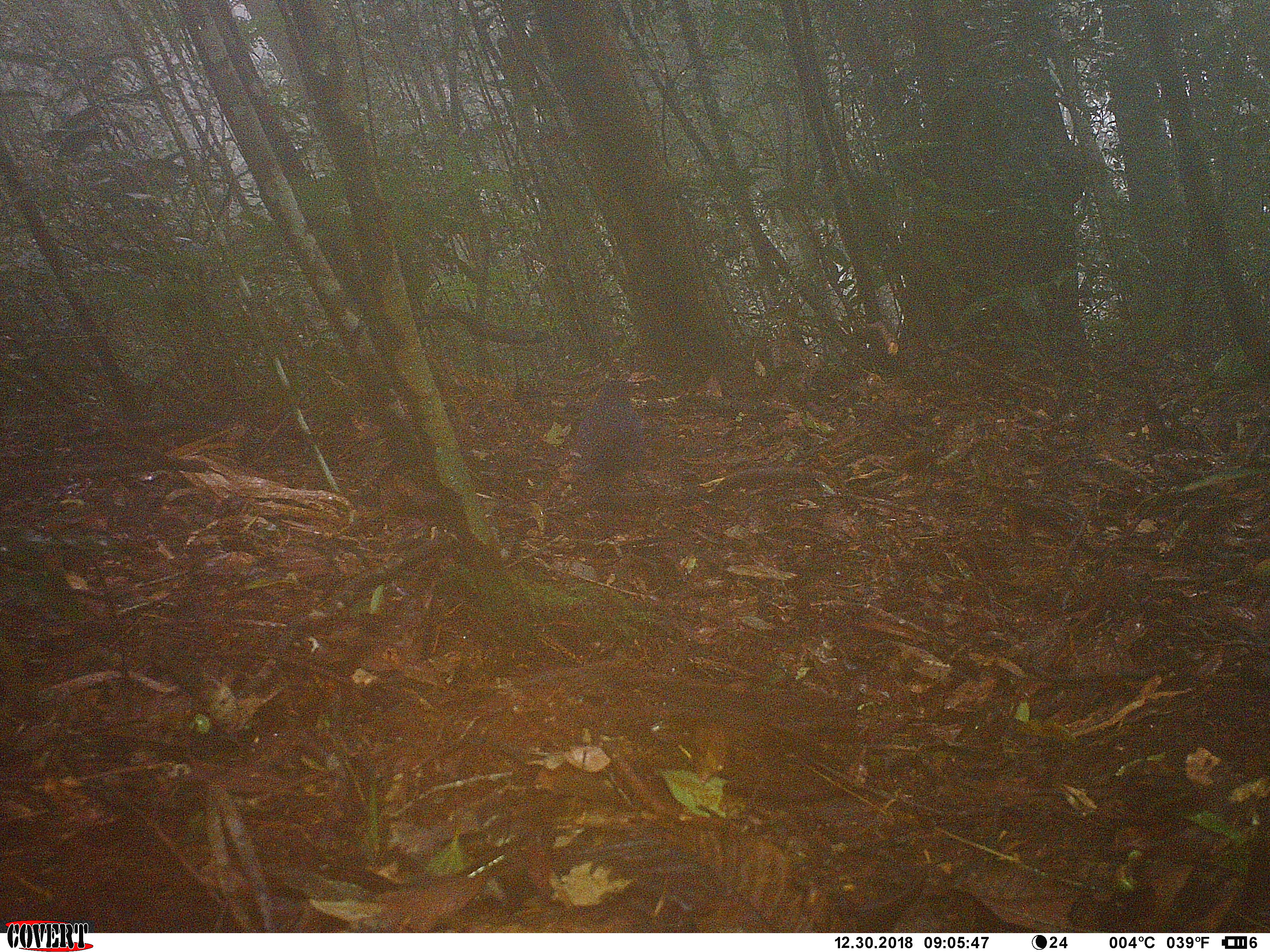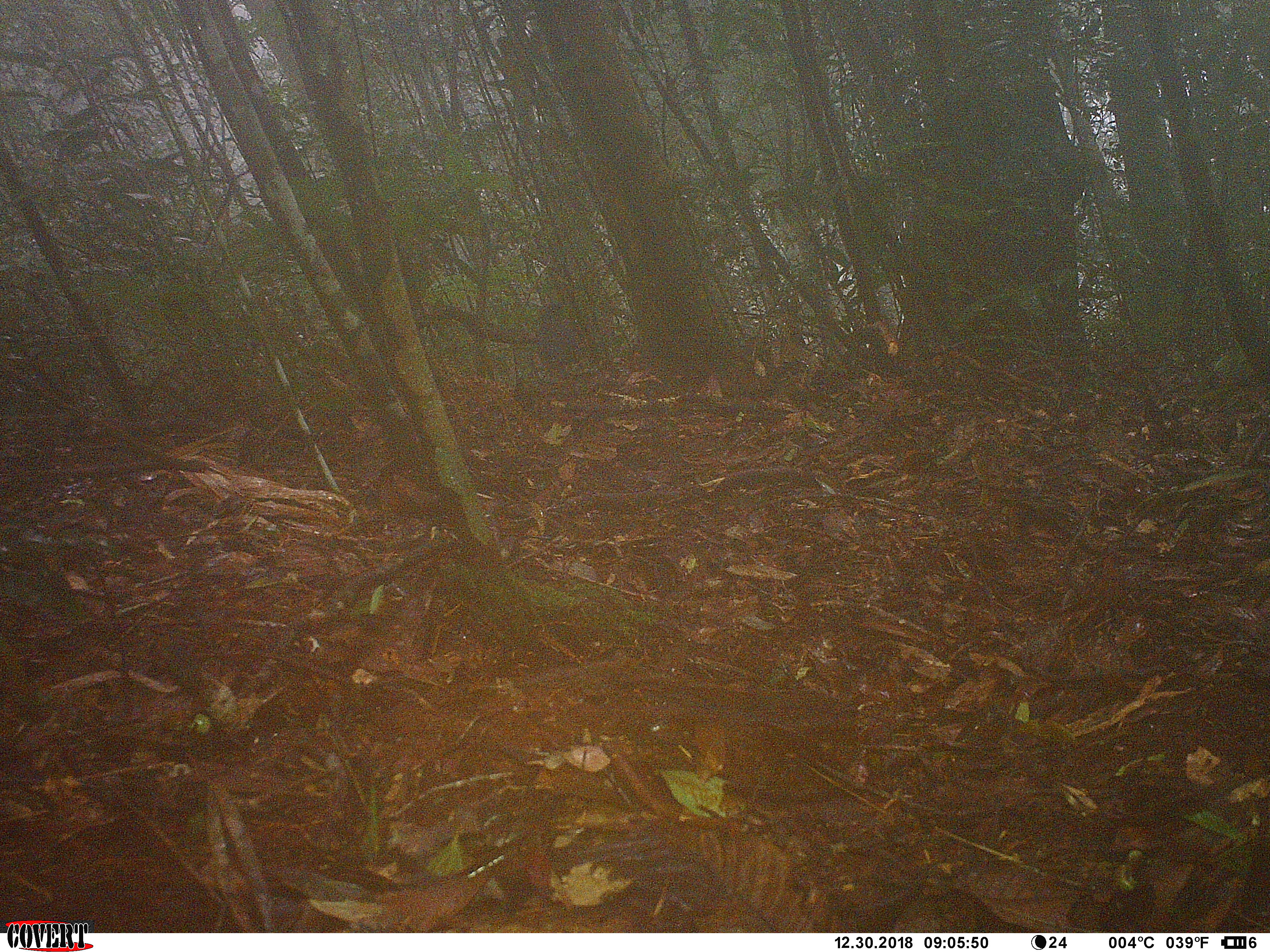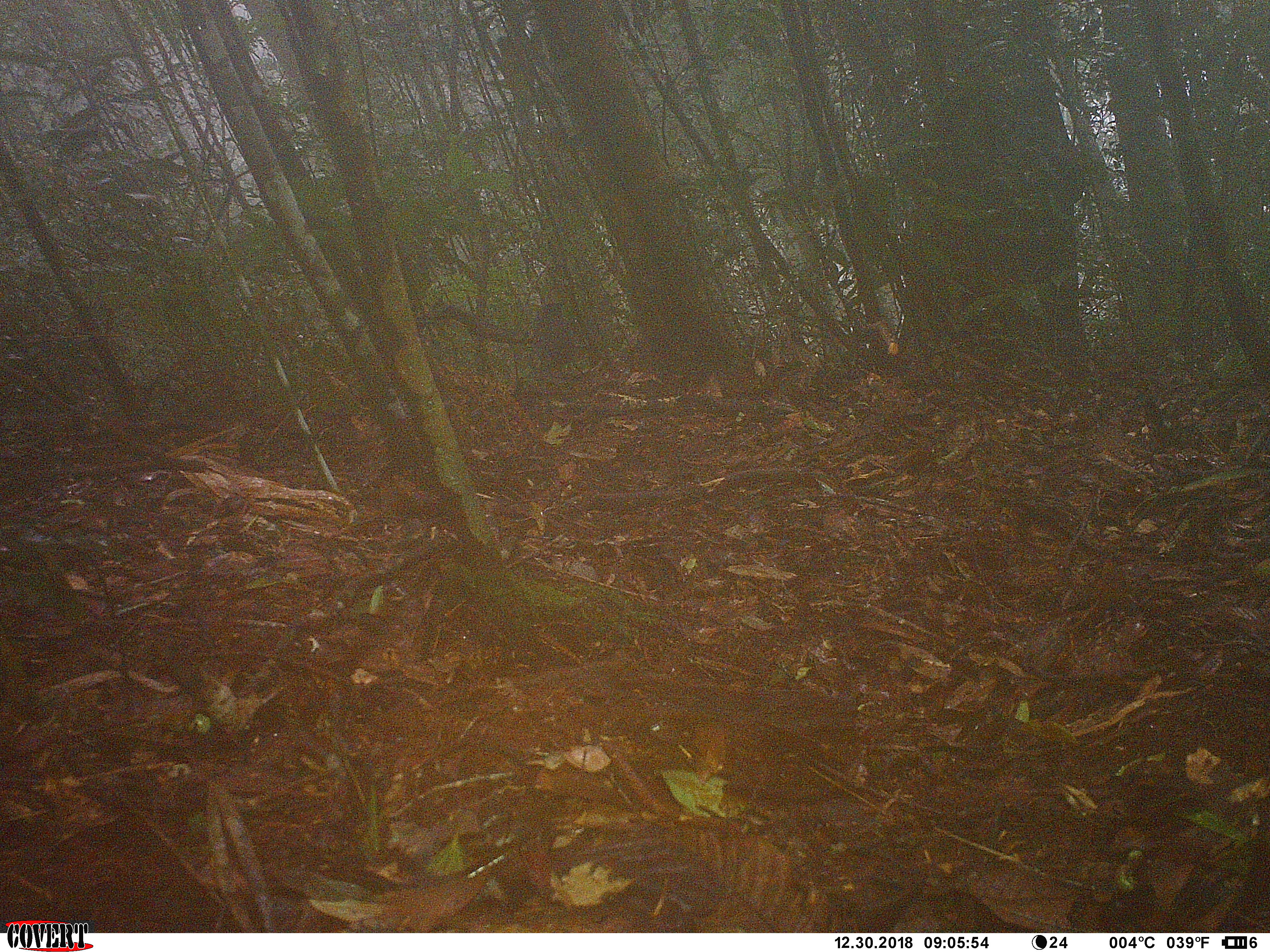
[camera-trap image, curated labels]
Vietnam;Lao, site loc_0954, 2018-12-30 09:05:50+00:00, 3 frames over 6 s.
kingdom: Animalia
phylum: Chordata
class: Aves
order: Passeriformes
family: Muscicapidae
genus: Myophonus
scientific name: Myophonus caeruleus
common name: blue whistling thrush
Blue whistling thrush (Myophonus caeruleus). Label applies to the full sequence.